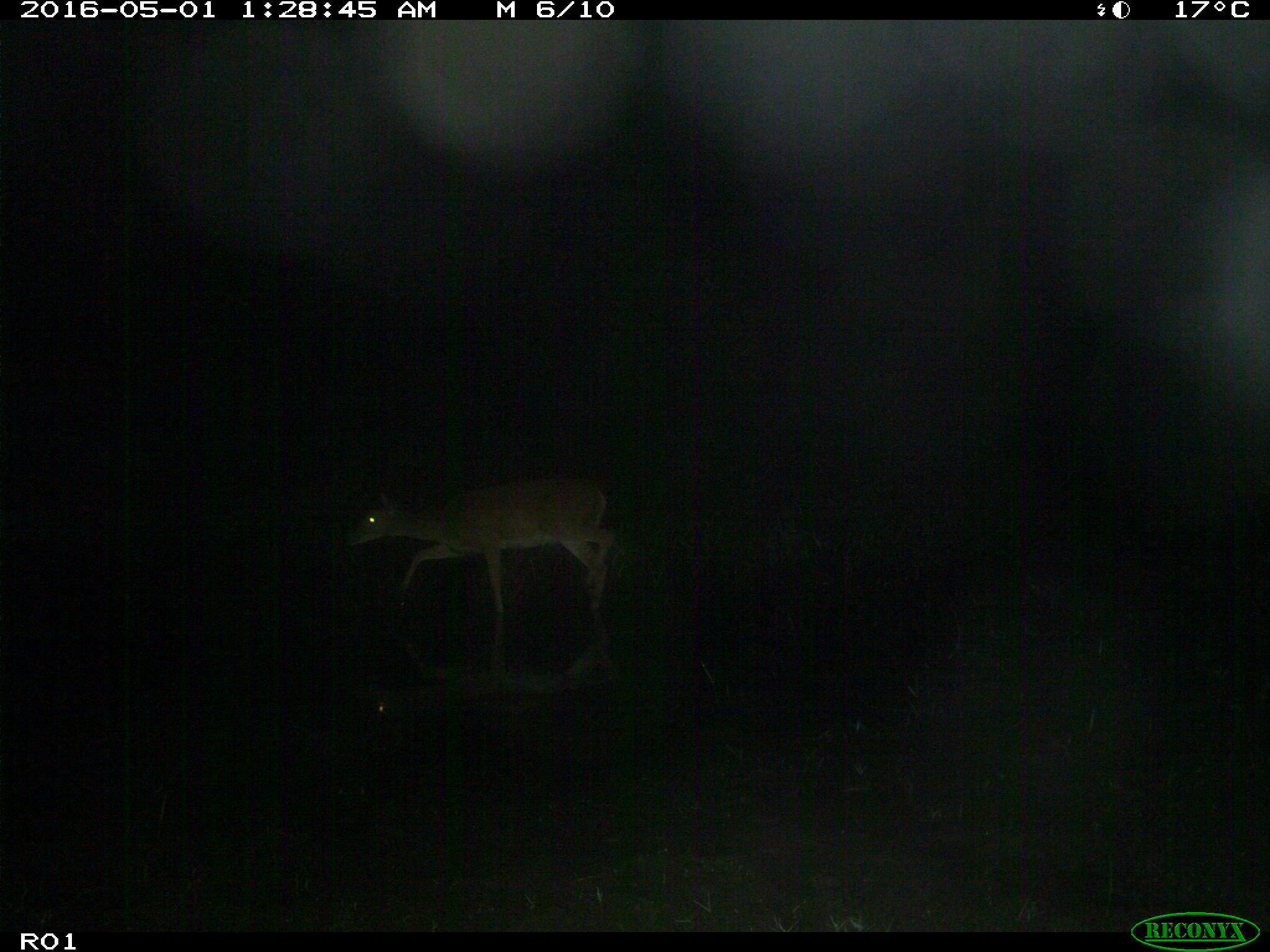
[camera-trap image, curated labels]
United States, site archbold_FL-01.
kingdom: Animalia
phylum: Chordata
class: Mammalia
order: Artiodactyla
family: Cervidae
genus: Odocoileus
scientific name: Odocoileus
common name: deer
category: unidentified deer